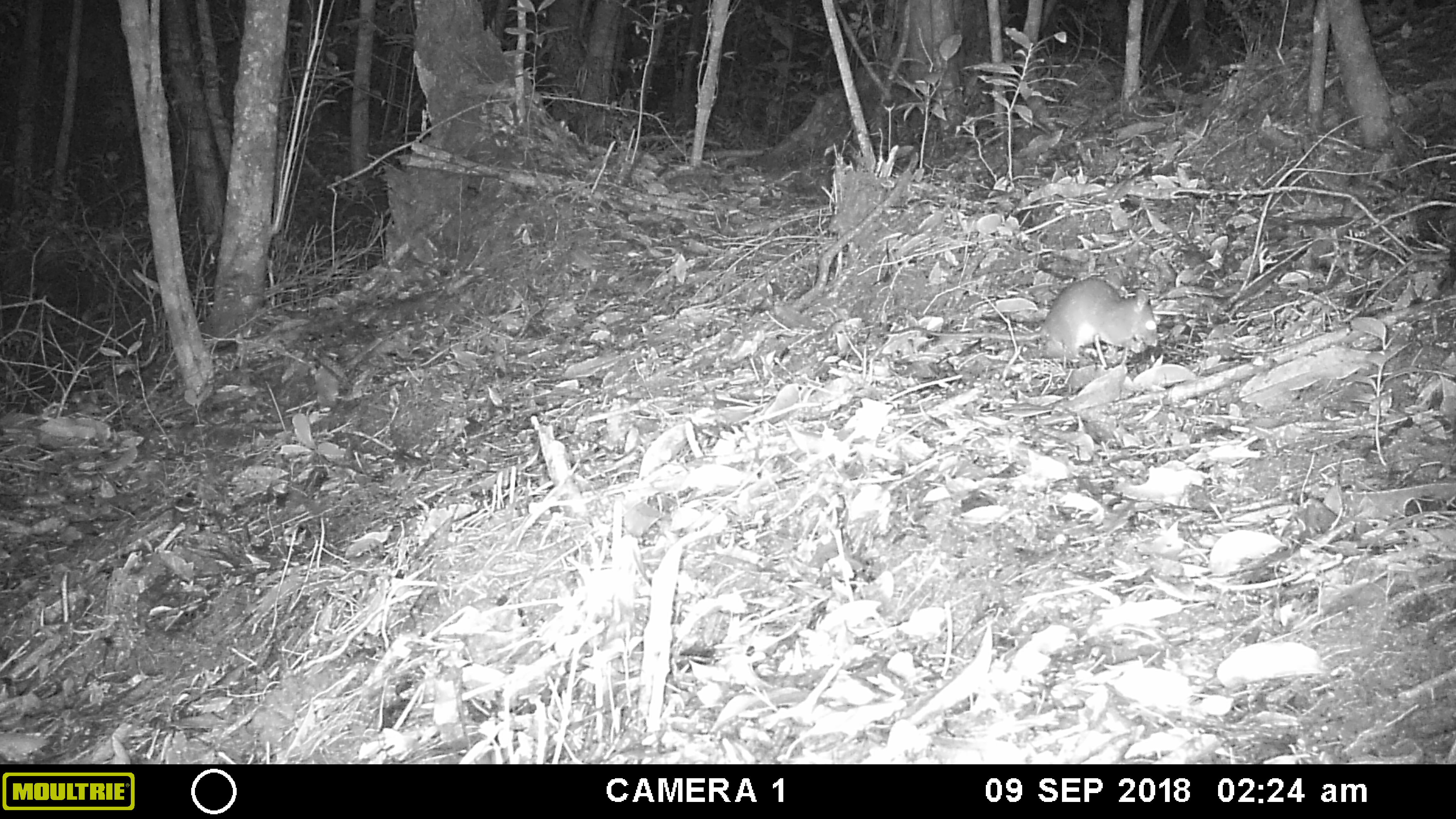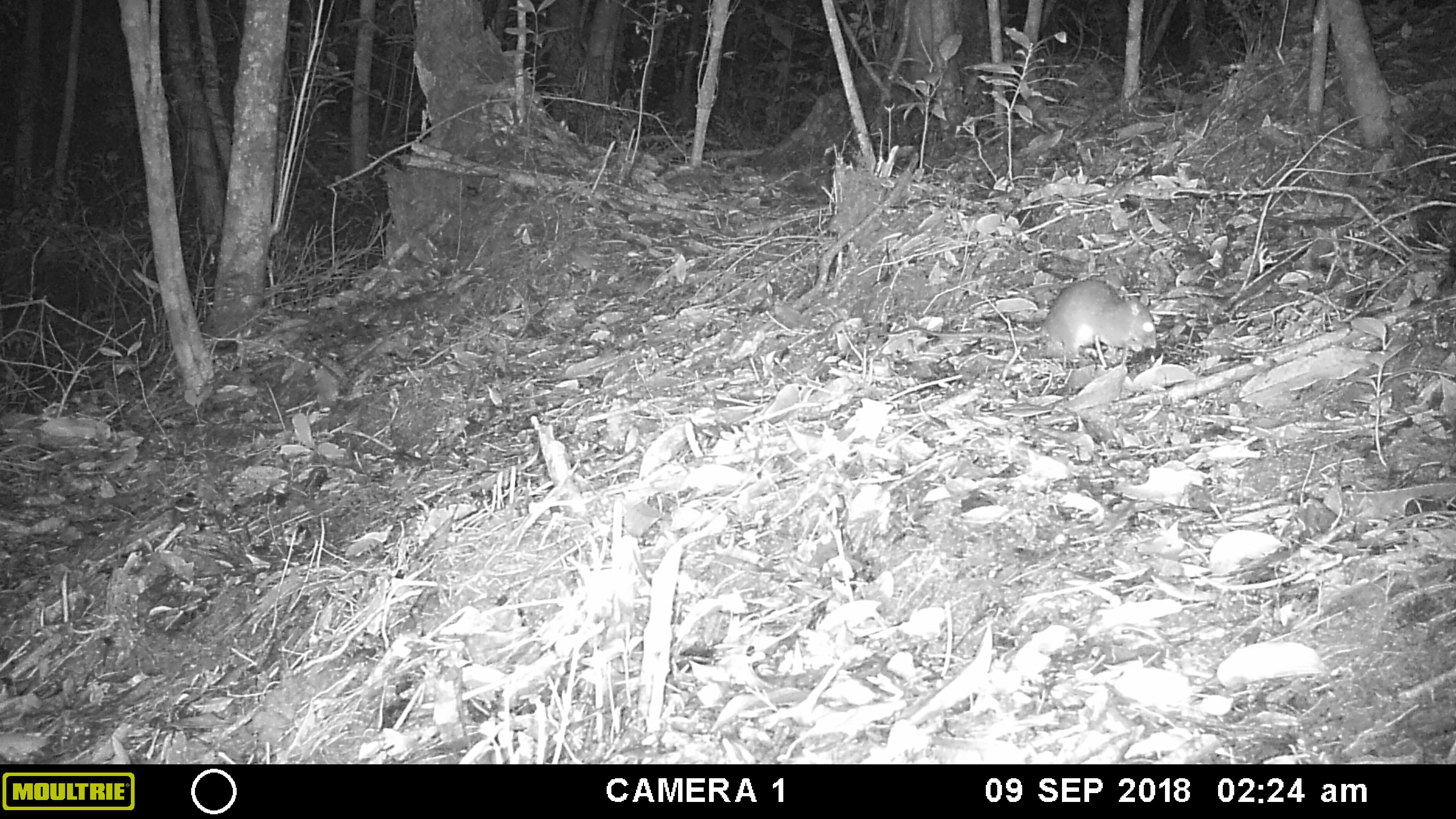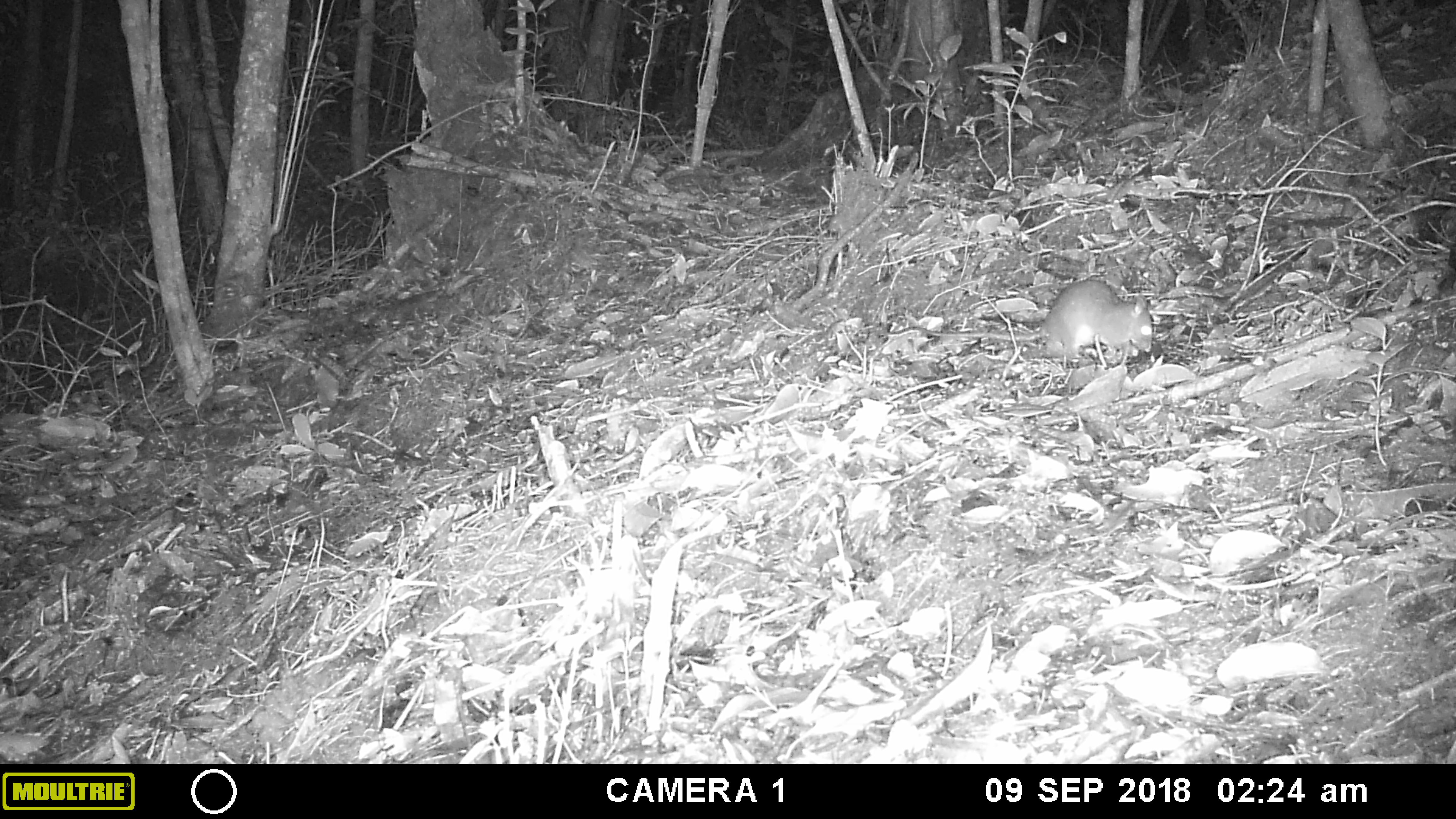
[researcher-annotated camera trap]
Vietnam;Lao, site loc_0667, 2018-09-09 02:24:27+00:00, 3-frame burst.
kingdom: Animalia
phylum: Chordata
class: Mammalia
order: Rodentia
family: Muridae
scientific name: Muridae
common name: old-world mice and rats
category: unidentified murid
Unidentified murid (old-world mice and rats) (Muridae). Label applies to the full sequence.